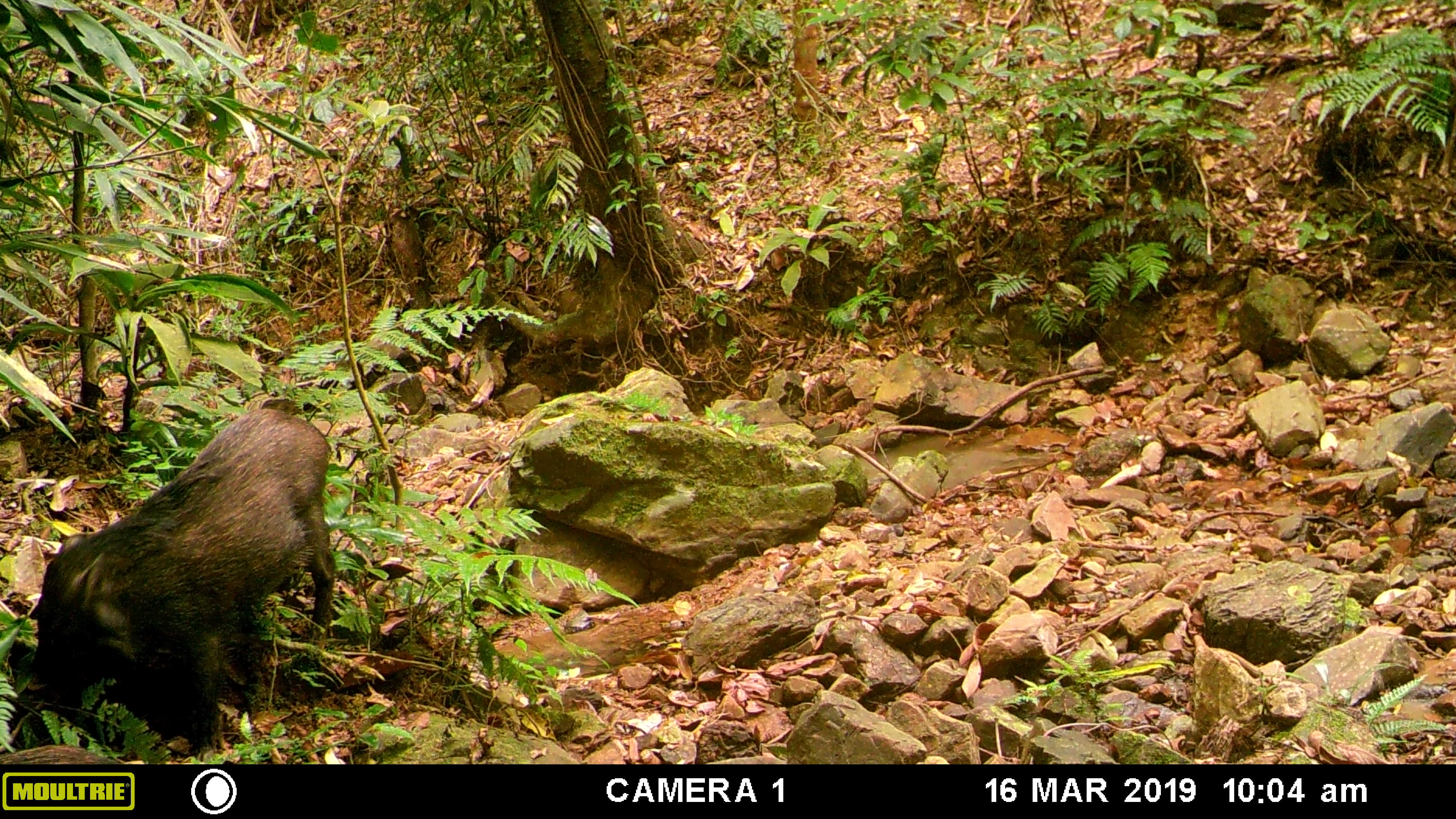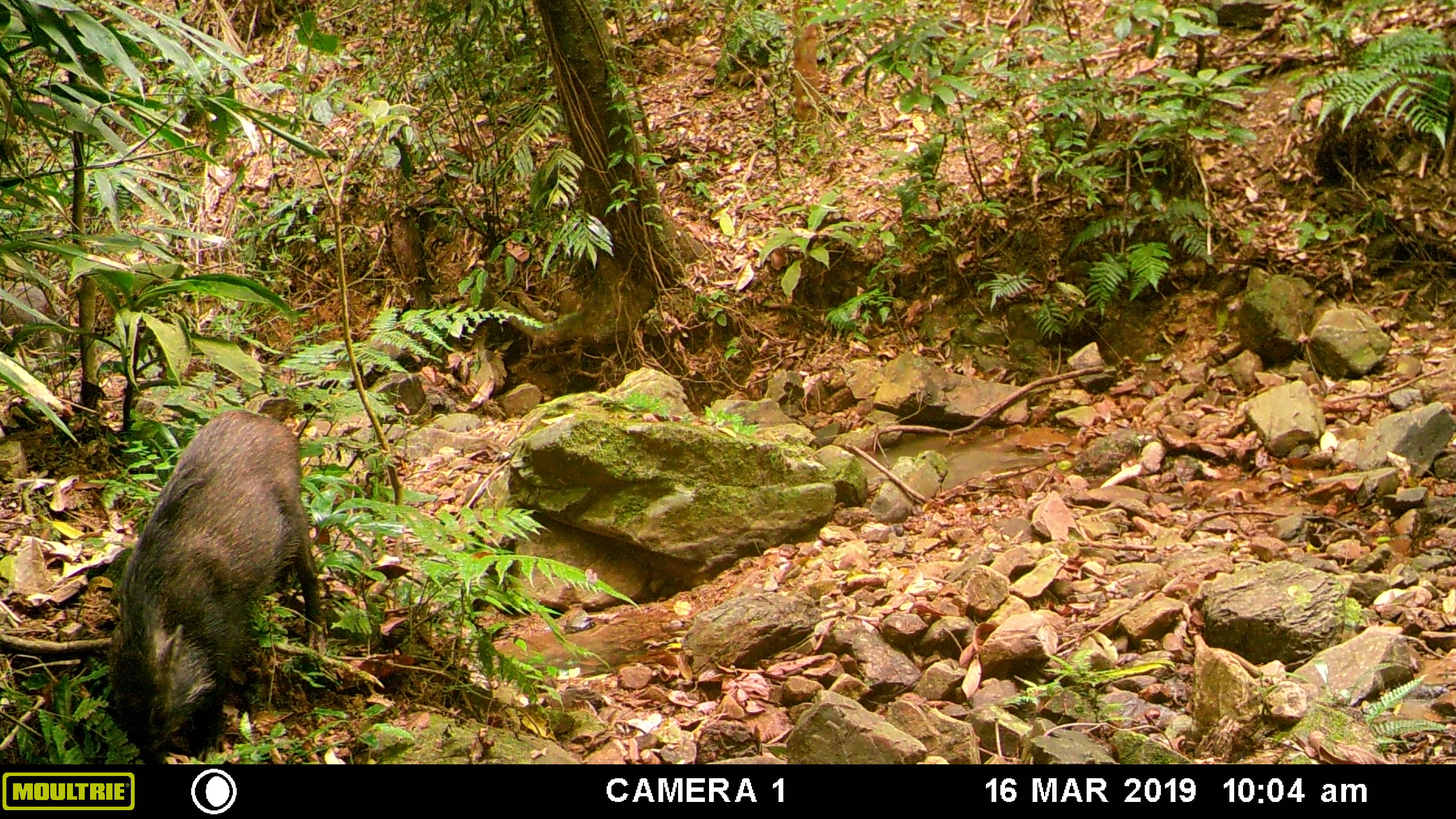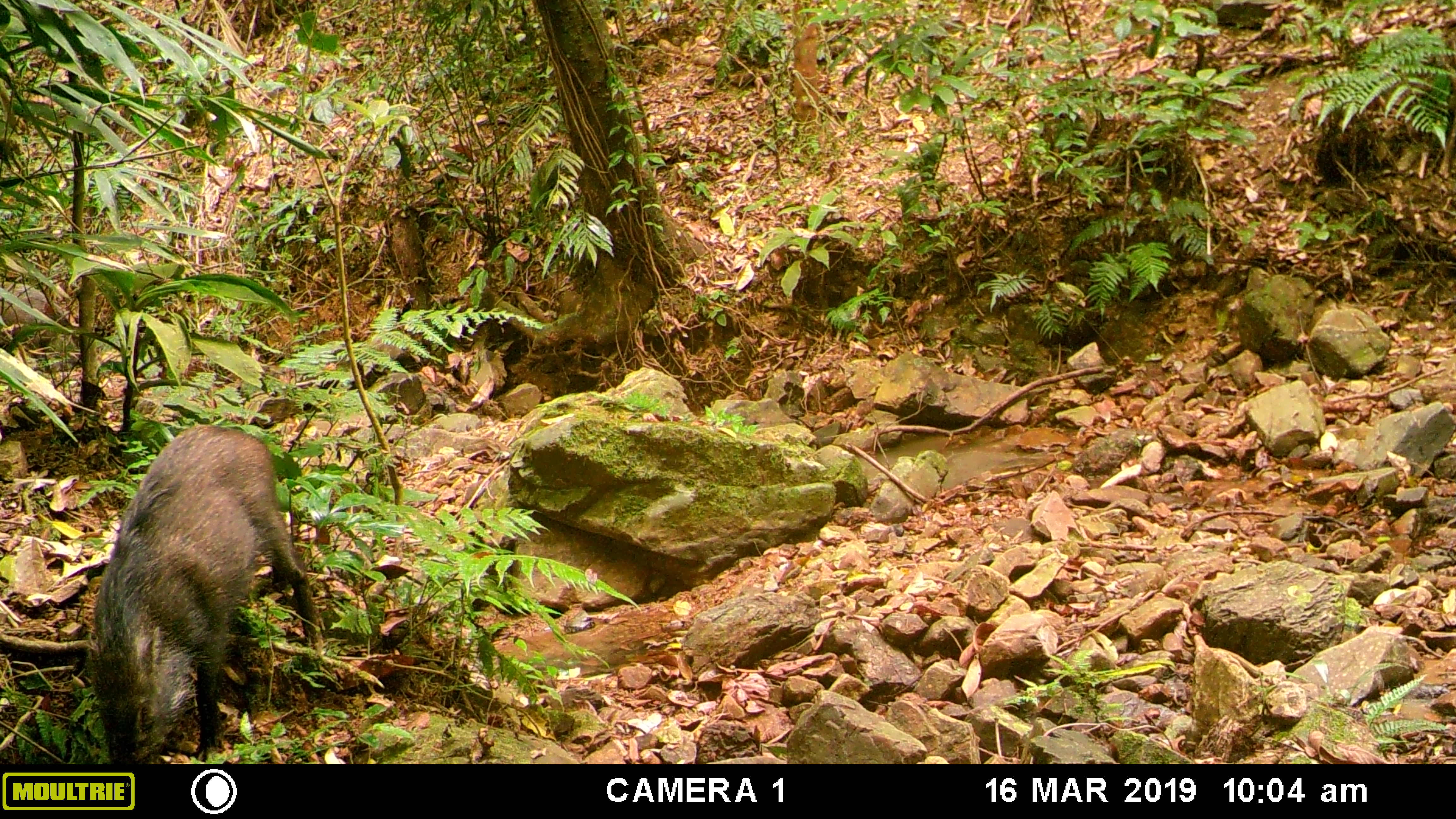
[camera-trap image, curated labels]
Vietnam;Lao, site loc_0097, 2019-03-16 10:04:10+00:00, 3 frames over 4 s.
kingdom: Animalia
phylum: Chordata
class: Mammalia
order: Artiodactyla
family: Suidae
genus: Sus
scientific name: Sus scrofa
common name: eurasian wild pig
Eurasian wild pig (Sus scrofa). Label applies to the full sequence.